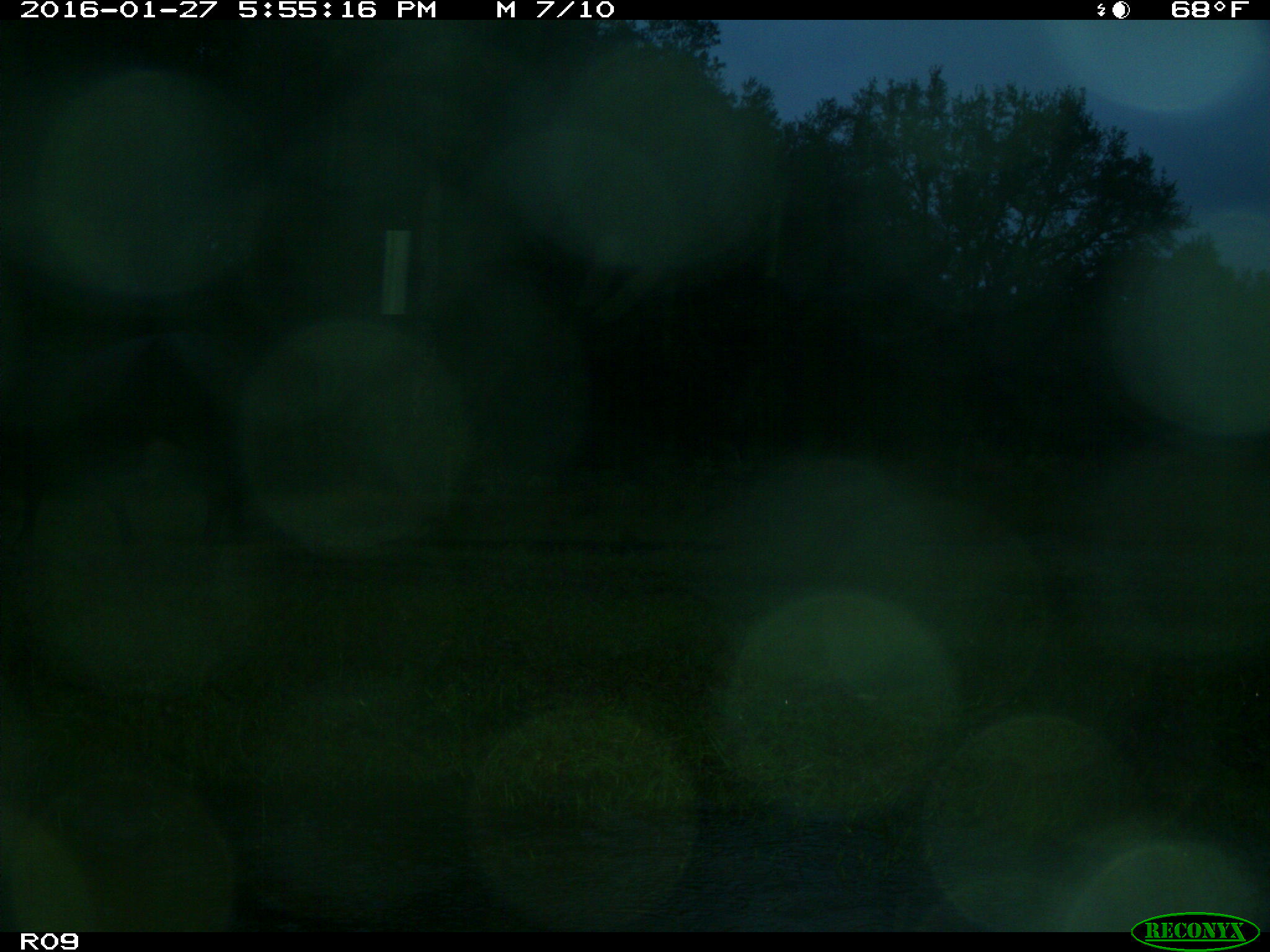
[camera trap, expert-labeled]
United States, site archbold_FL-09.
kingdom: Animalia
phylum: Chordata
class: Mammalia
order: Artiodactyla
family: Bovidae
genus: Bos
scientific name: Bos taurus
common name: domestic cow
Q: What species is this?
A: Bos taurus (domestic cow).